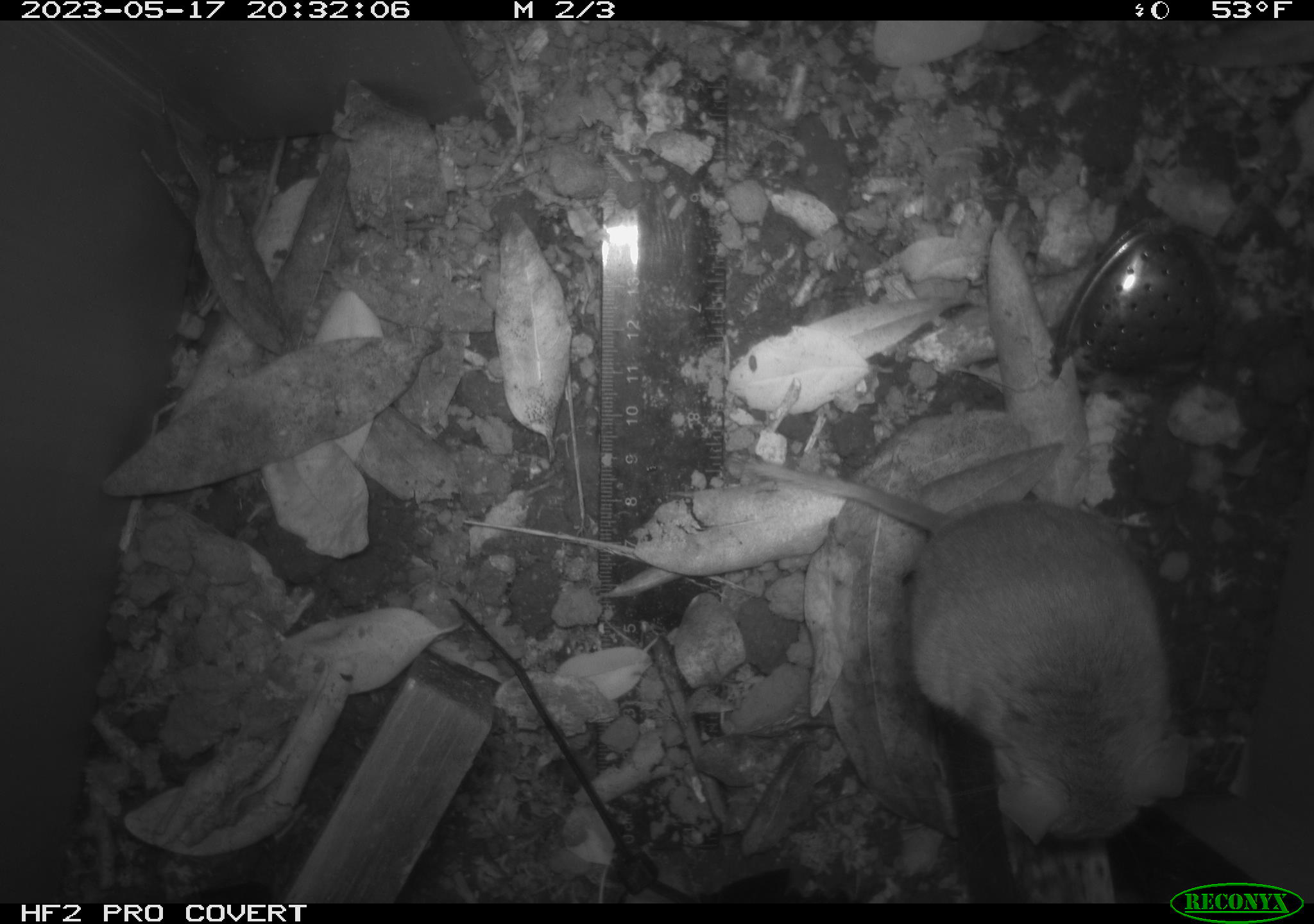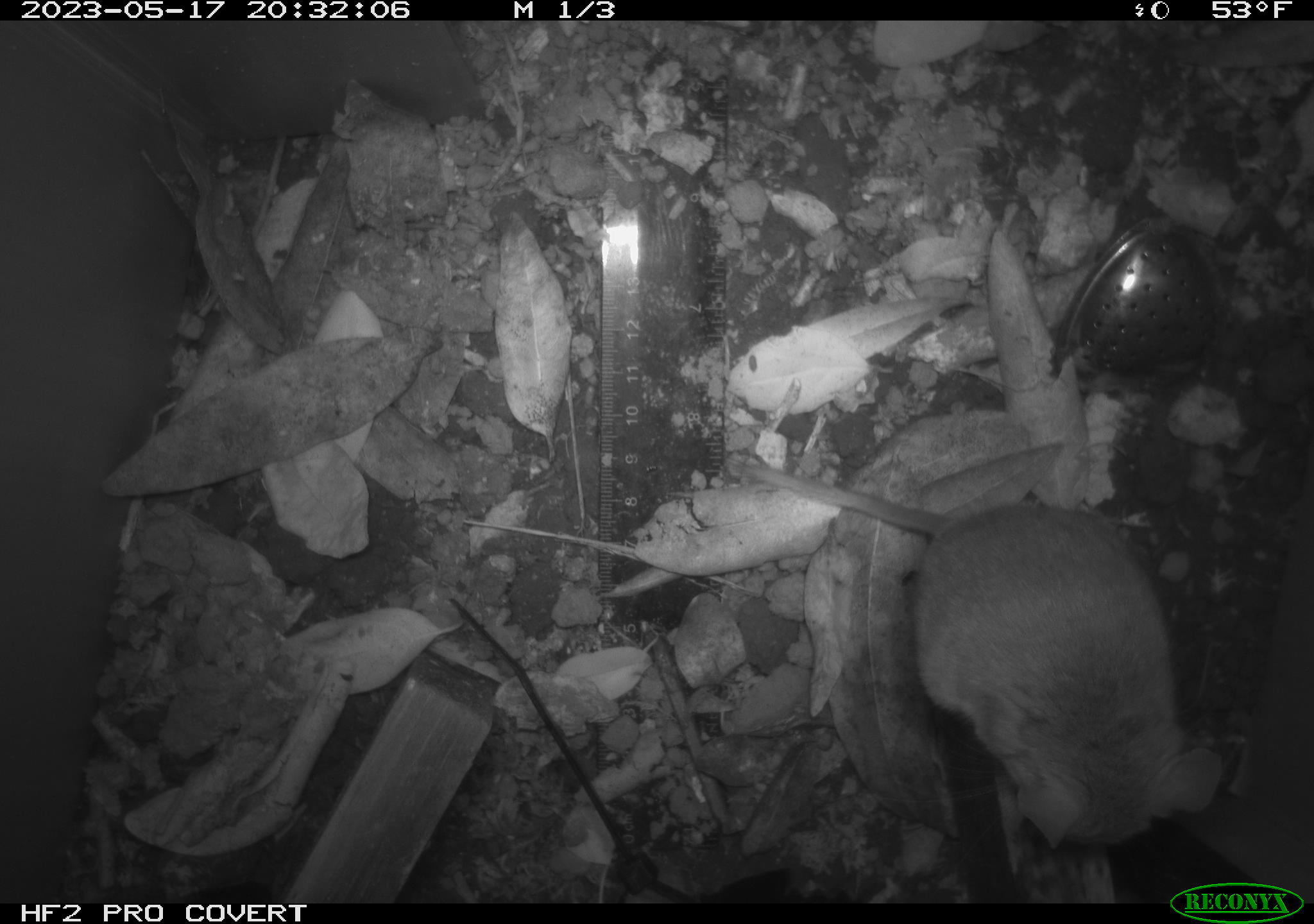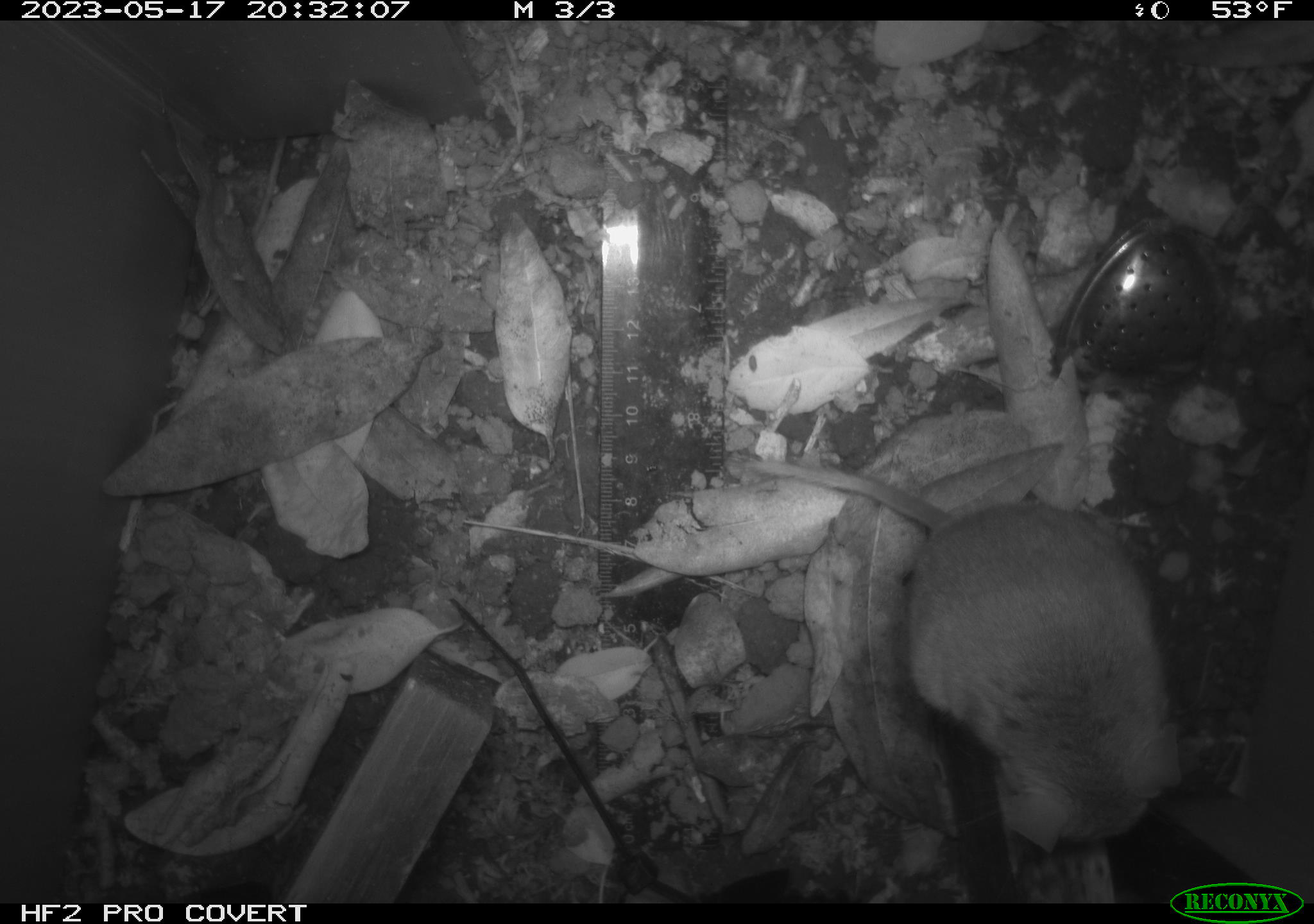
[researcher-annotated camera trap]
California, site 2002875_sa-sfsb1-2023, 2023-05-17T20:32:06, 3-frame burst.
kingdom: Animalia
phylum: Chordata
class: Mammalia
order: Rodentia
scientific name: Rodentia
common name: mouse species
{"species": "mouse species (Rodentia)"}